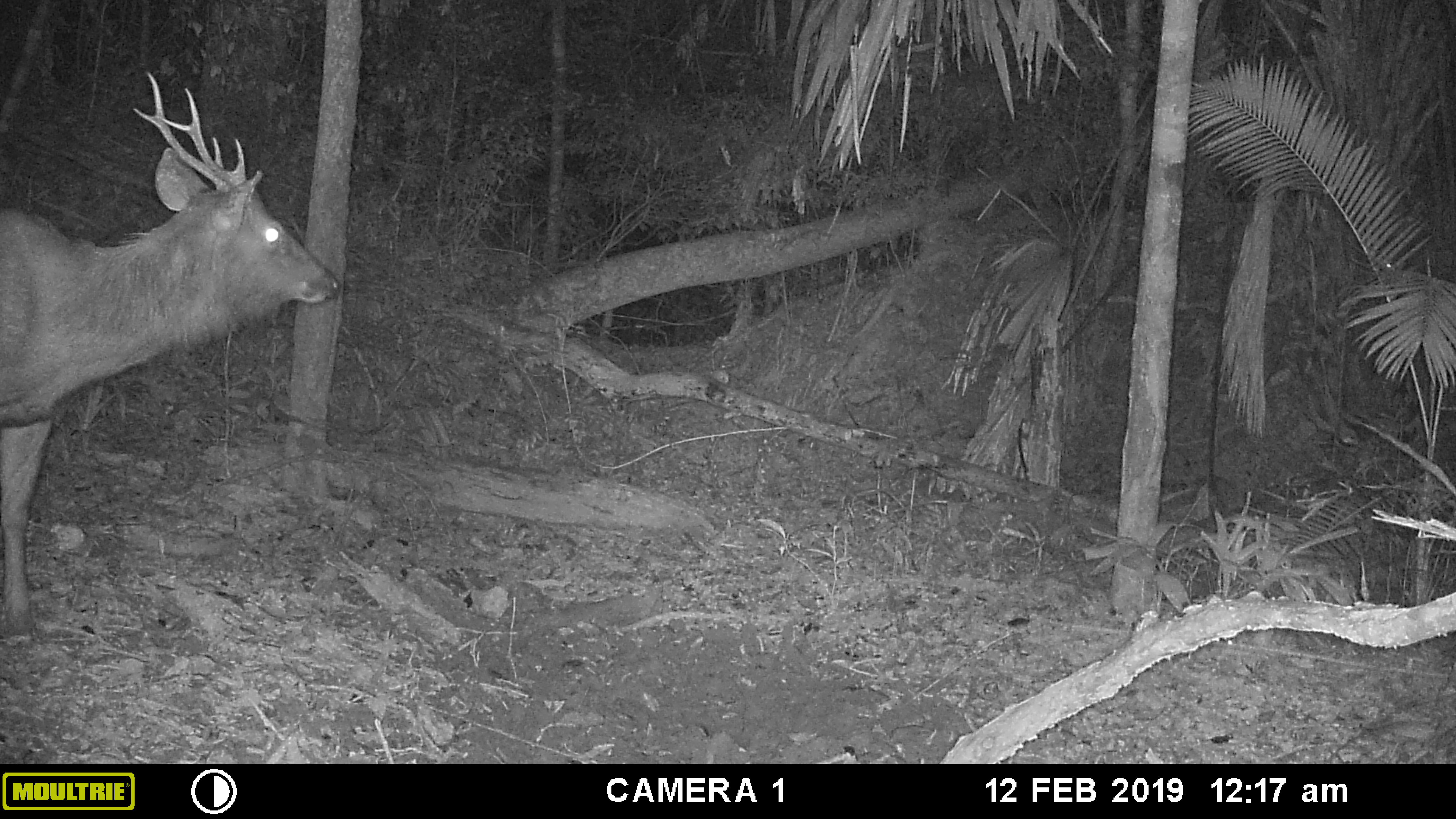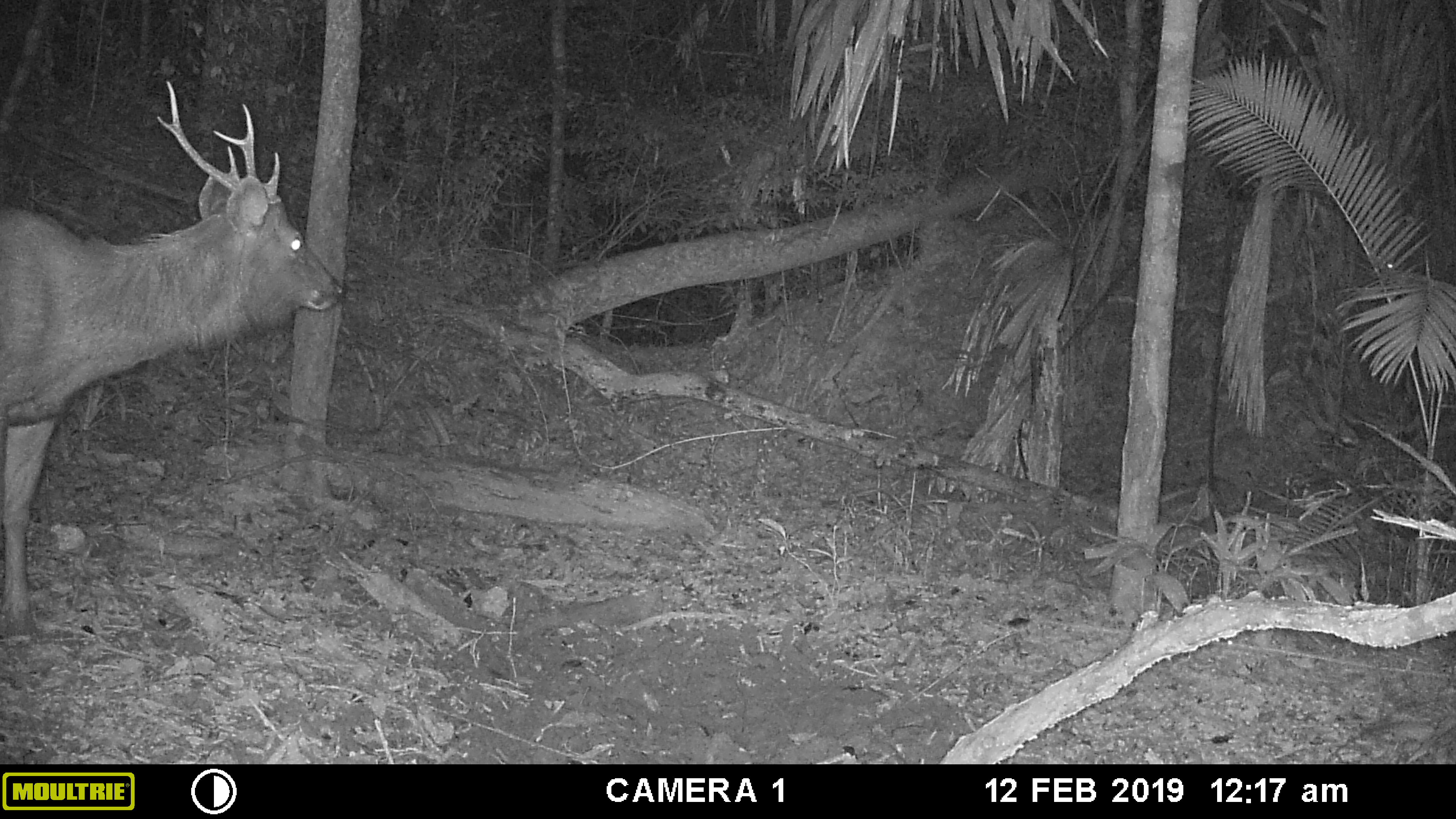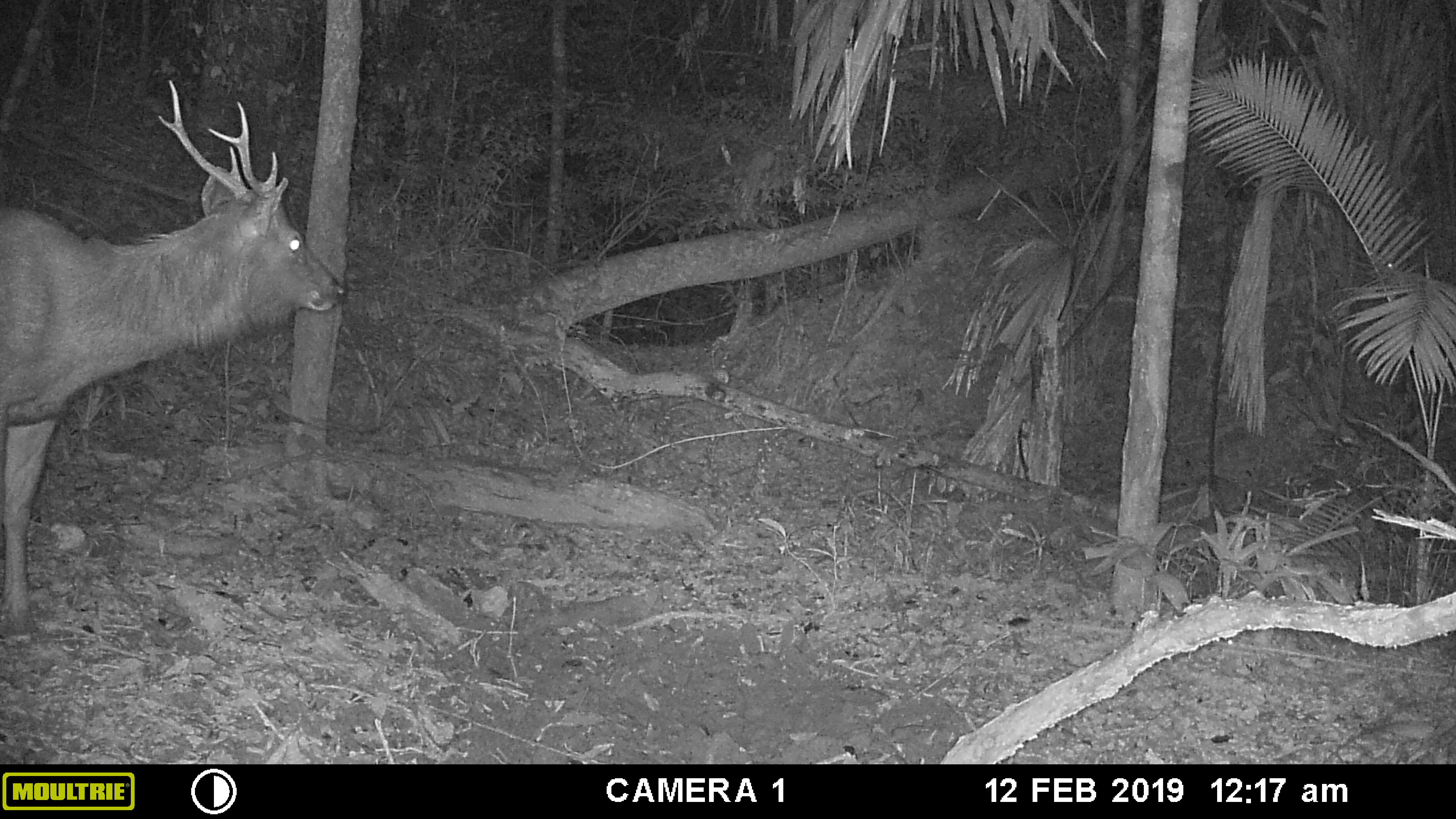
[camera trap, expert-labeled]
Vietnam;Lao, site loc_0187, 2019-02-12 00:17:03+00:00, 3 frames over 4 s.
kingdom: Animalia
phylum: Chordata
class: Mammalia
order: Artiodactyla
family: Cervidae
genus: Rusa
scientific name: Rusa unicolor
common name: sambar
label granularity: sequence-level